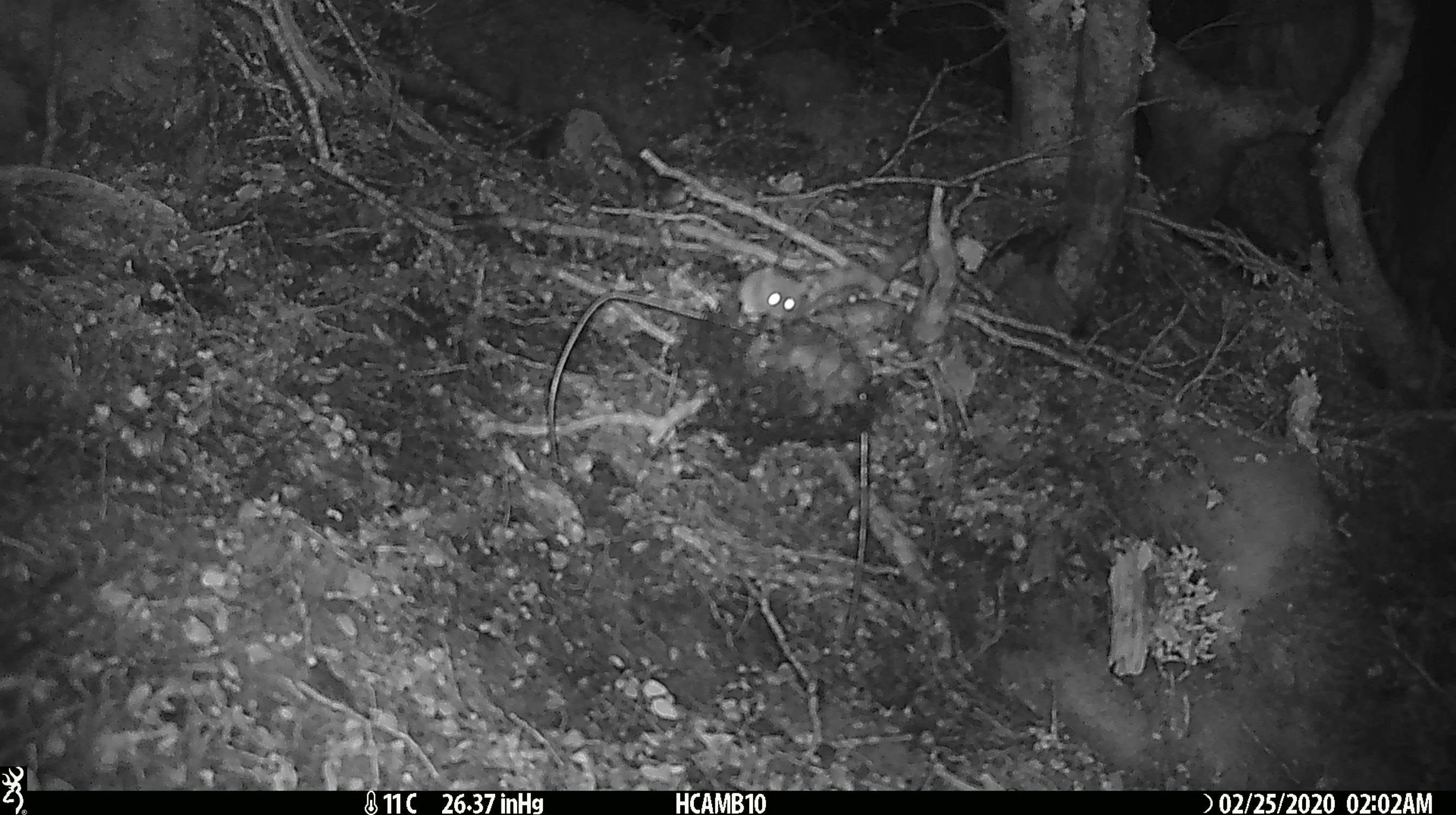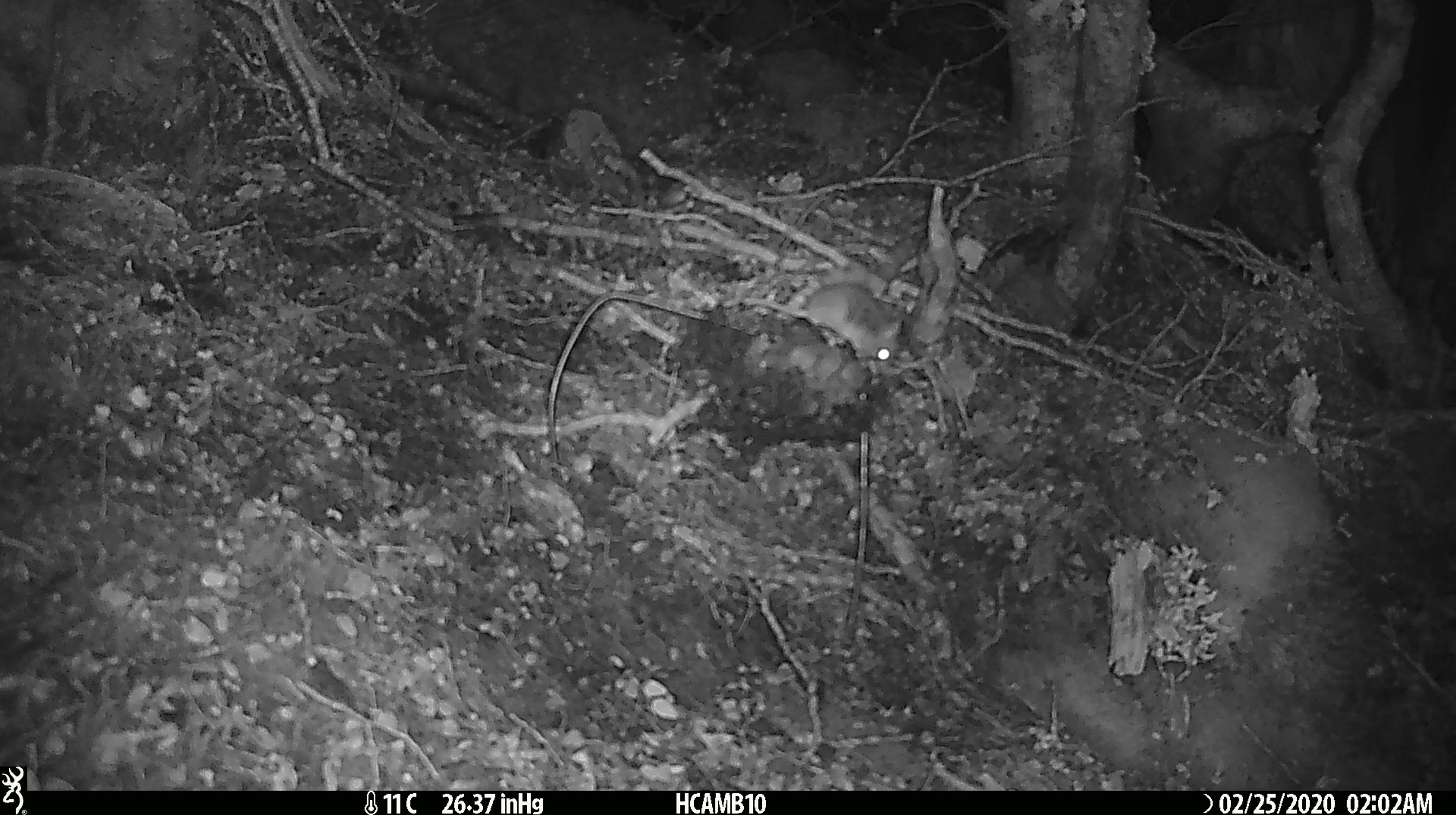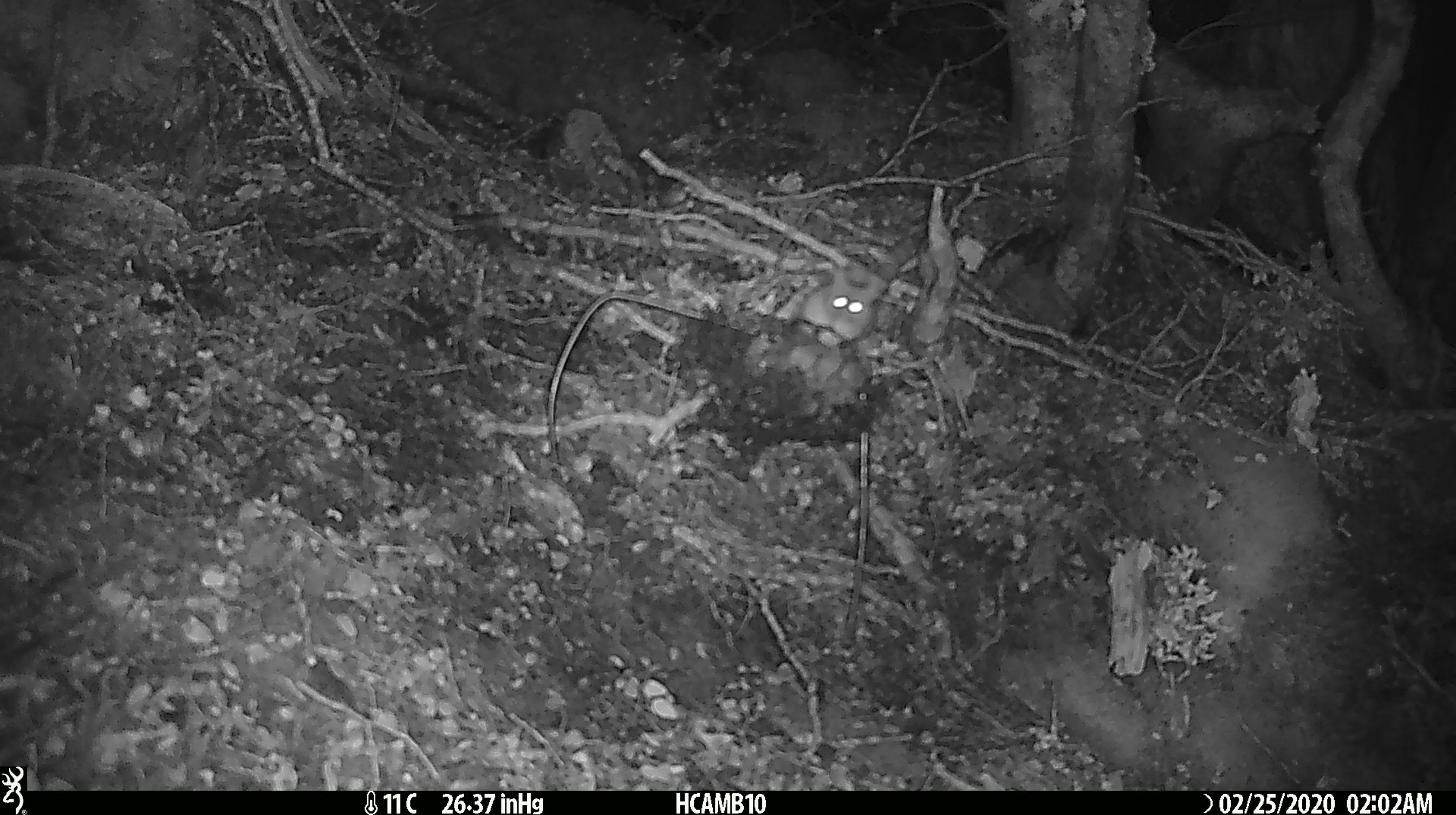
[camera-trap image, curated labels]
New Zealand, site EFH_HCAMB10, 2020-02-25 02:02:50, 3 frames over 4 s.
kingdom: Animalia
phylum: Chordata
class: Mammalia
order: Rodentia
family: Muridae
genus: Mus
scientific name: Mus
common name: mouse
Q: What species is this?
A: Mouse (Mus).